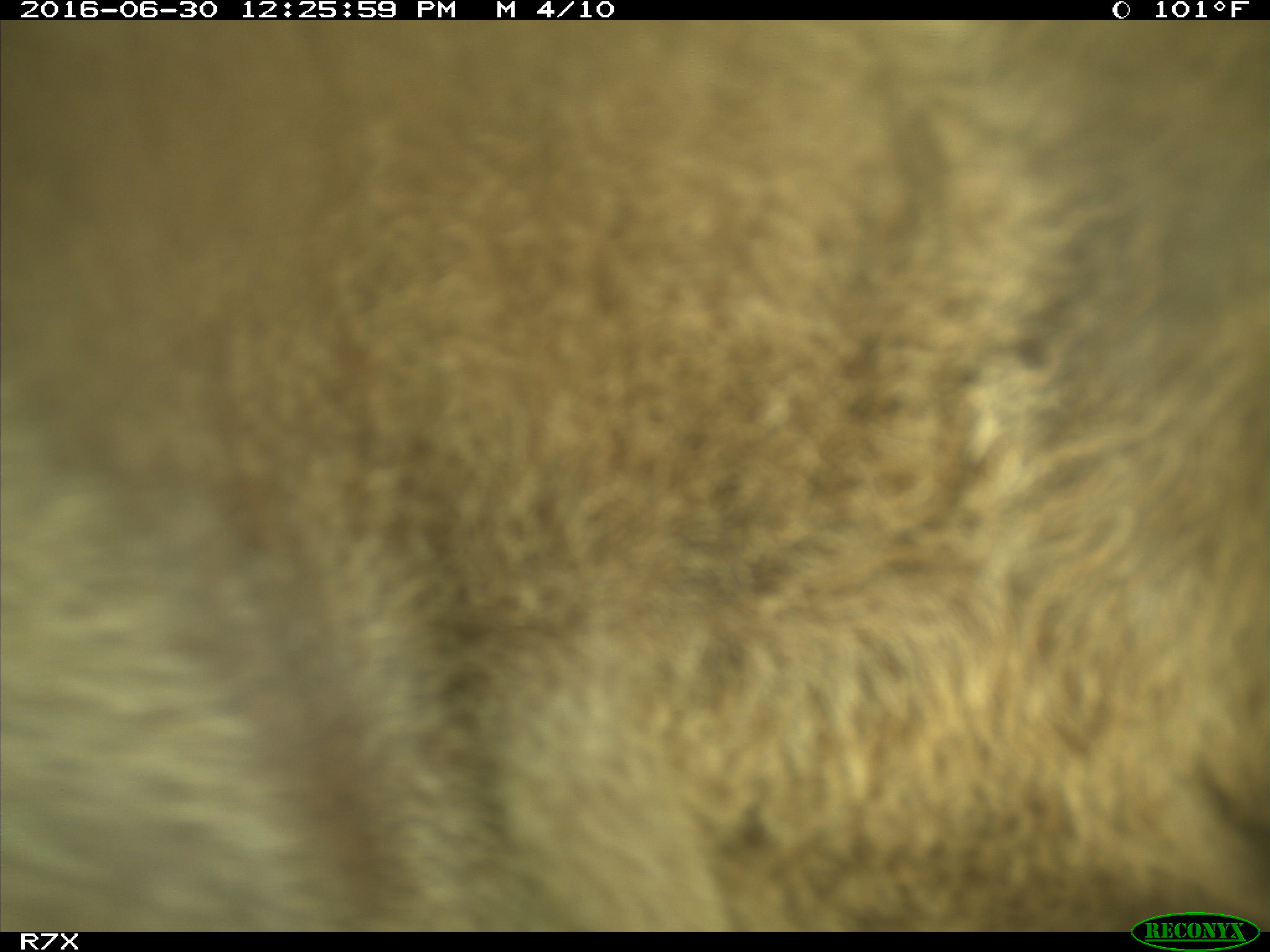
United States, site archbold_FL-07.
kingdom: Animalia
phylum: Chordata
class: Mammalia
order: Artiodactyla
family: Bovidae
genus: Bos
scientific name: Bos taurus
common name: domestic cow